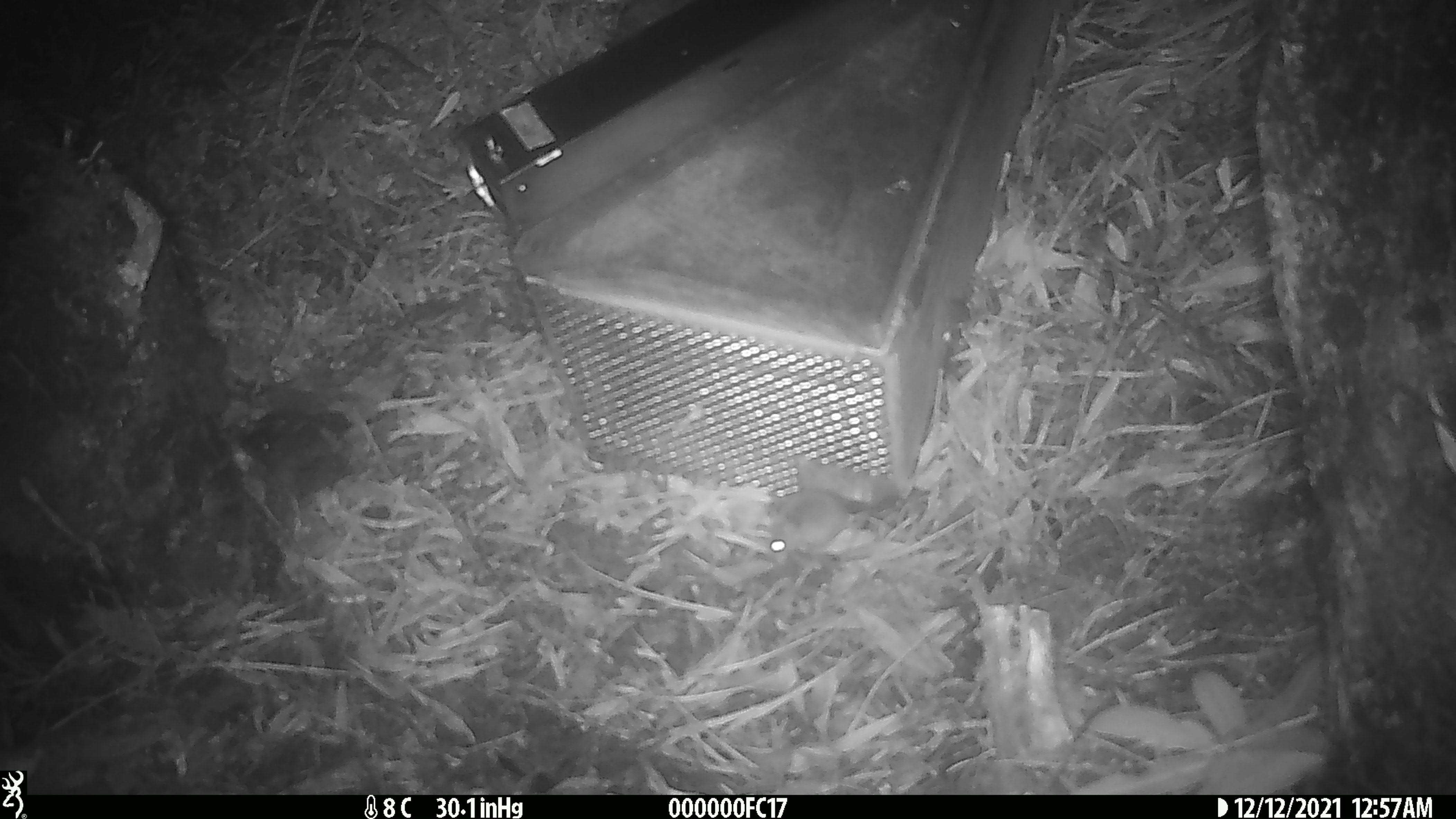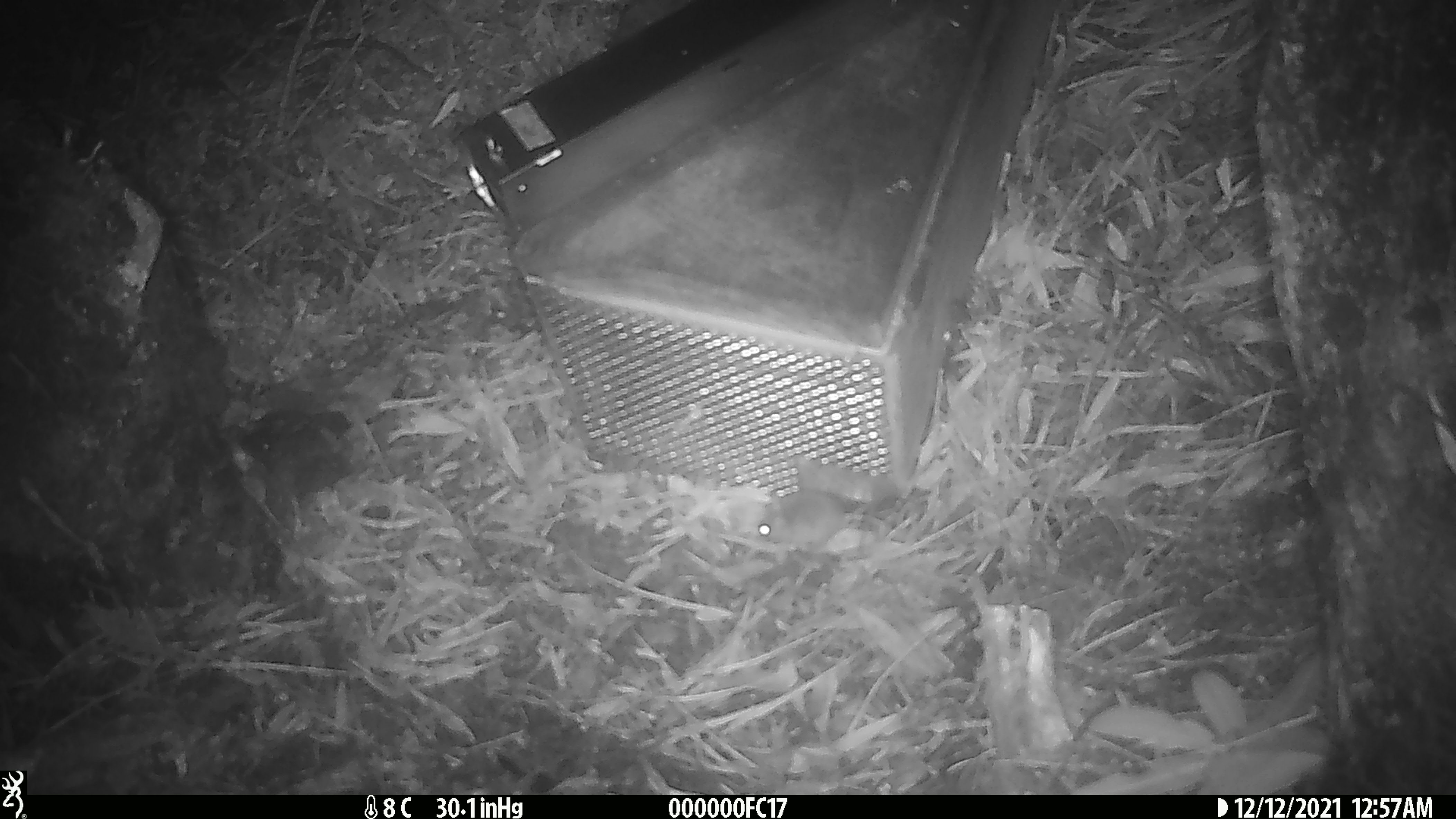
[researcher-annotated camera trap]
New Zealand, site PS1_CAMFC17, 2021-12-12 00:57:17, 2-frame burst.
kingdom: Animalia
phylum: Chordata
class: Mammalia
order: Rodentia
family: Muridae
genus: Mus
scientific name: Mus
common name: mouse